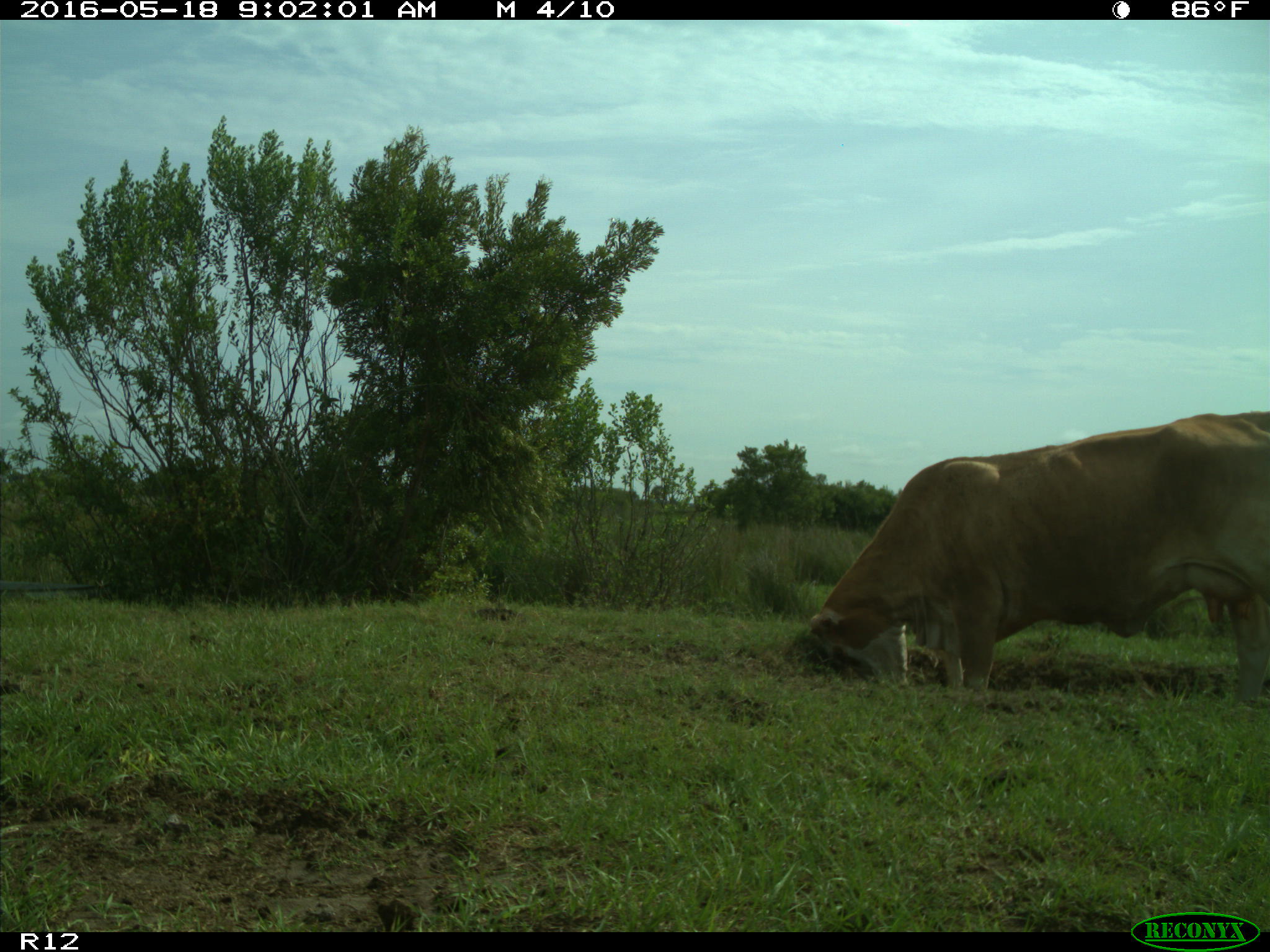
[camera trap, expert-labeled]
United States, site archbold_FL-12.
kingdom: Animalia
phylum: Chordata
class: Mammalia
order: Artiodactyla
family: Bovidae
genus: Bos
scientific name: Bos taurus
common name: domestic cow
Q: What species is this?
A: Bos taurus (domestic cow).